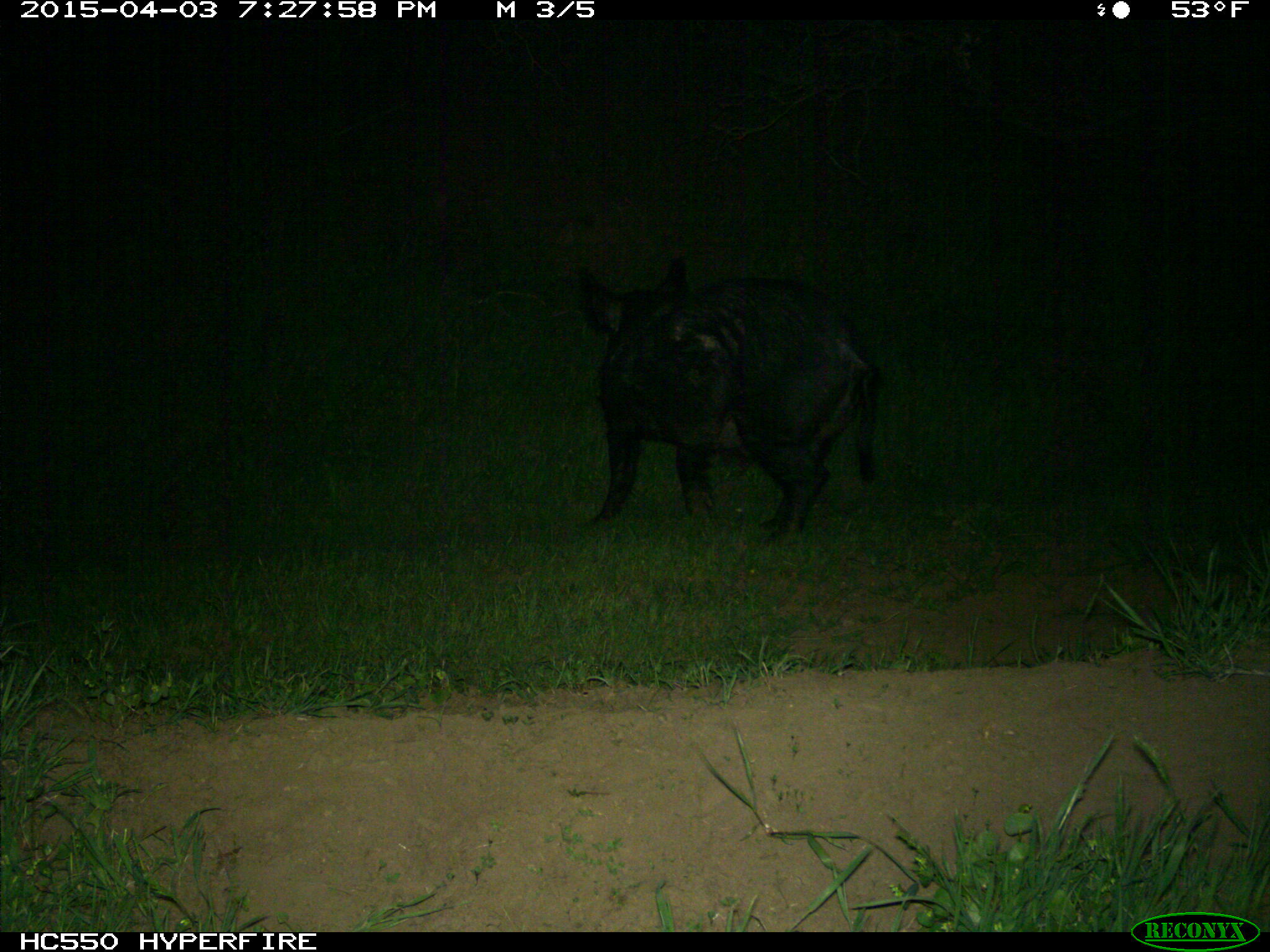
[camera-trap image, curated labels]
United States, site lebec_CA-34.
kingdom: Animalia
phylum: Chordata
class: Mammalia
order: Artiodactyla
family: Suidae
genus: Sus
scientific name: Sus scrofa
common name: wild boar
Sus scrofa (wild boar).